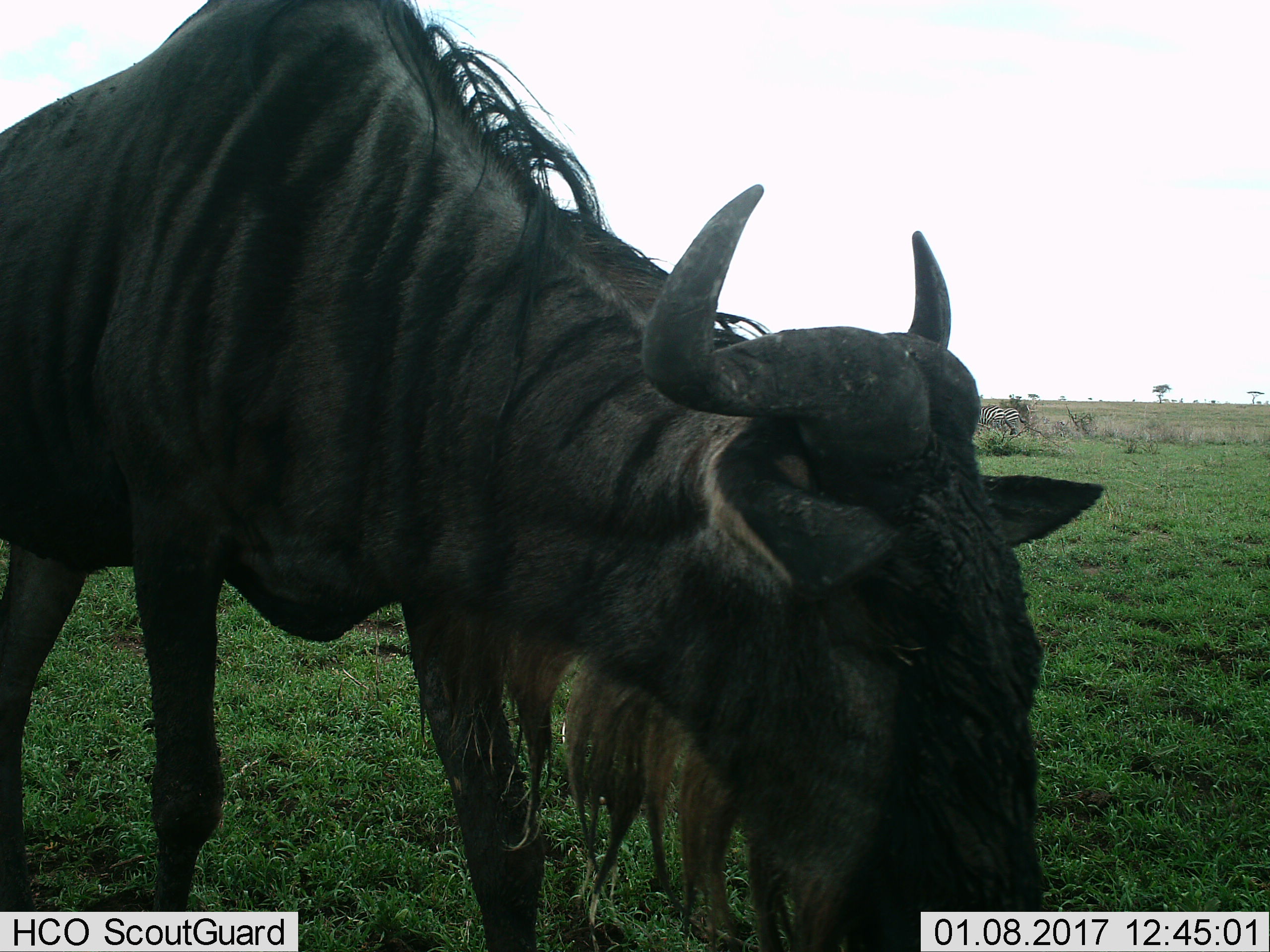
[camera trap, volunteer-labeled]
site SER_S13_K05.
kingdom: Animalia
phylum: Chordata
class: Mammalia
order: Artiodactyla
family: Bovidae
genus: Connochaetes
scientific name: Connochaetes taurinus taurinus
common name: blue wildebeest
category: wildebeestblue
Wildebeestblue (blue wildebeest) (Connochaetes taurinus taurinus), count 1. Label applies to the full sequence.